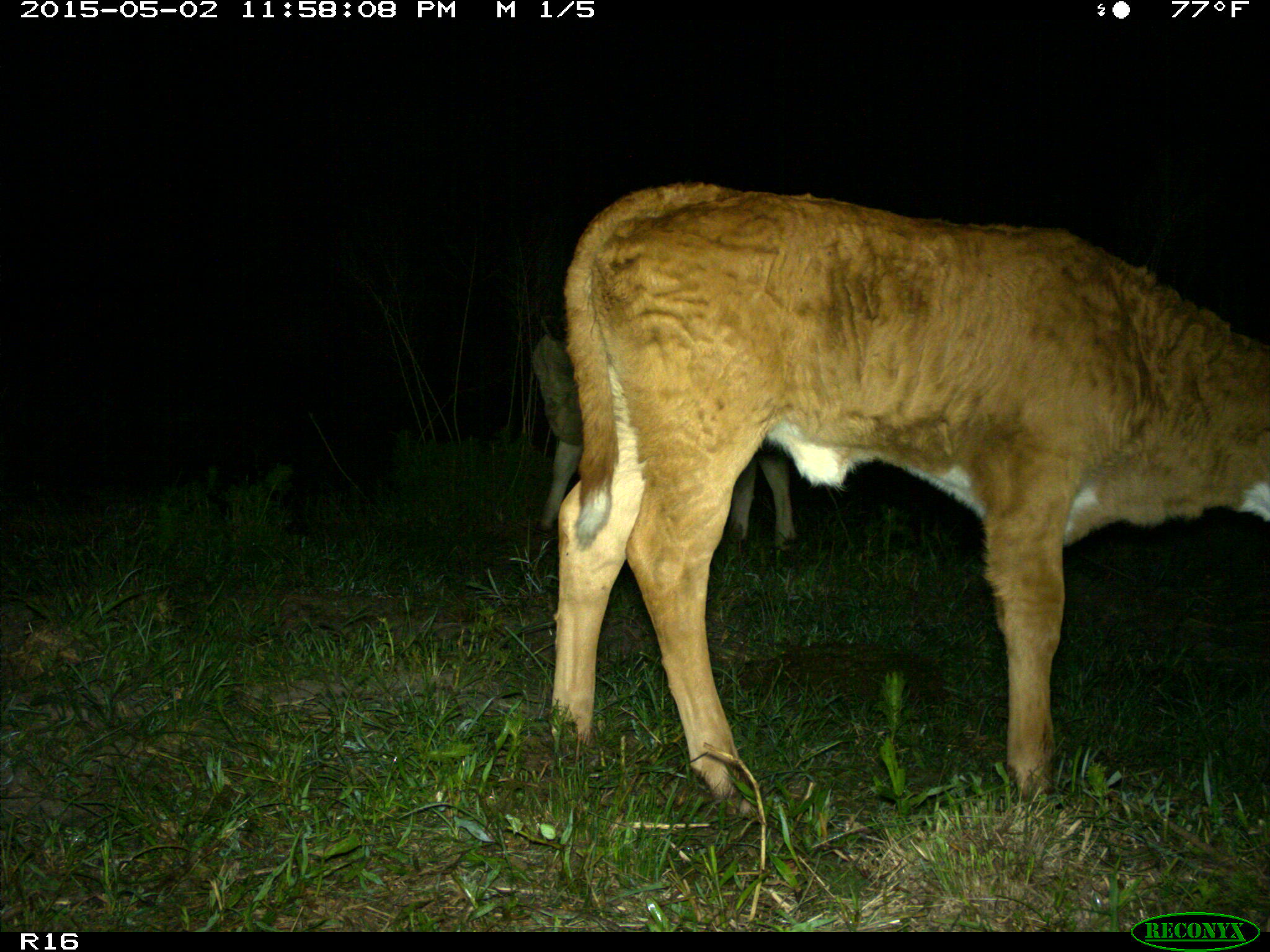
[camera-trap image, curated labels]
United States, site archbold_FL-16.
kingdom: Animalia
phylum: Chordata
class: Mammalia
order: Artiodactyla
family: Bovidae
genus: Bos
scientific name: Bos taurus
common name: domestic cow